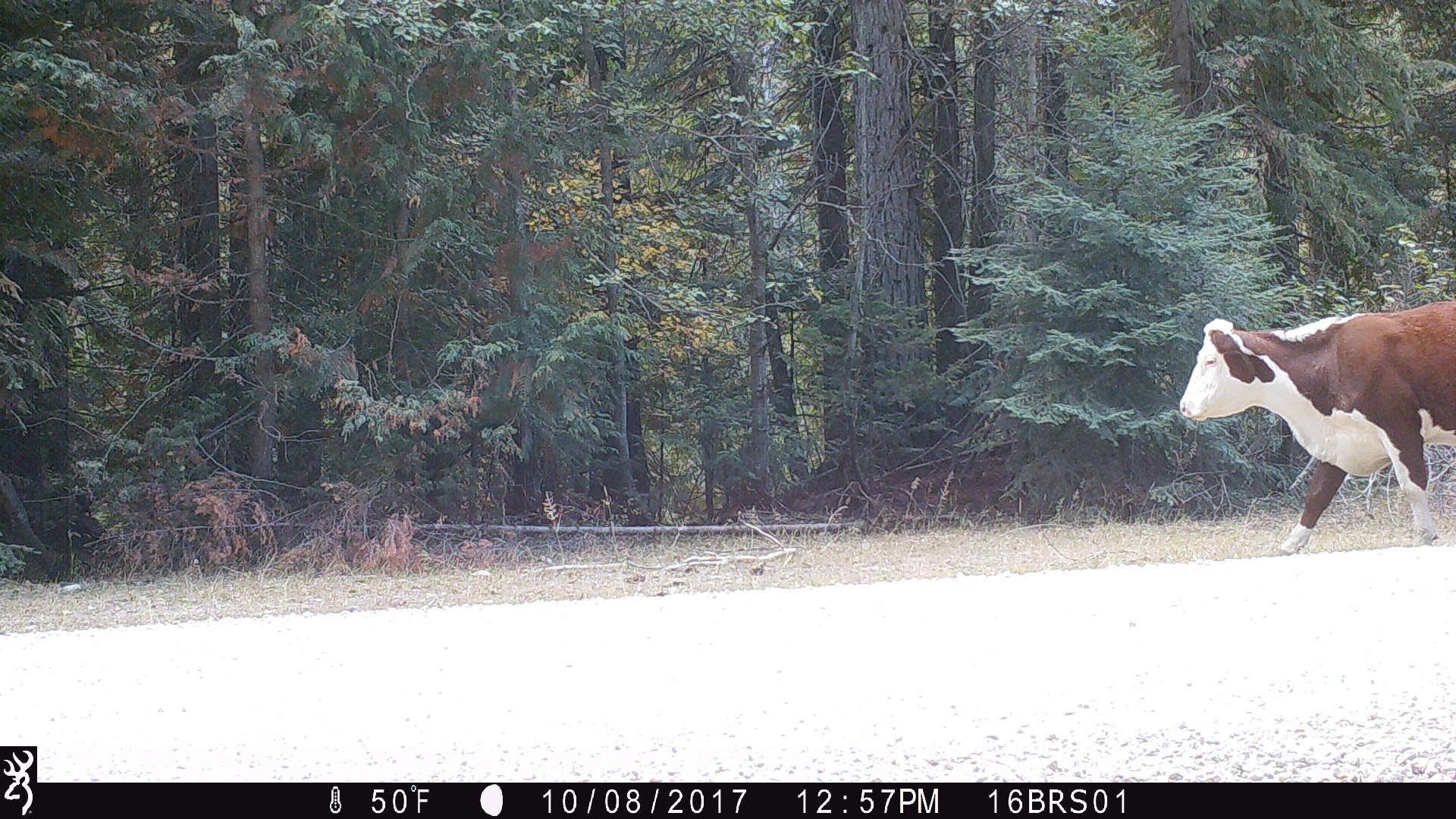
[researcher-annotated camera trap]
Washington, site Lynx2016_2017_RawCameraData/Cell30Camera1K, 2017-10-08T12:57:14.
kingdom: Animalia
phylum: Chordata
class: Mammalia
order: Artiodactyla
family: Bovidae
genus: Bos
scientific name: Bos taurus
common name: domestic cattle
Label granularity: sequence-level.